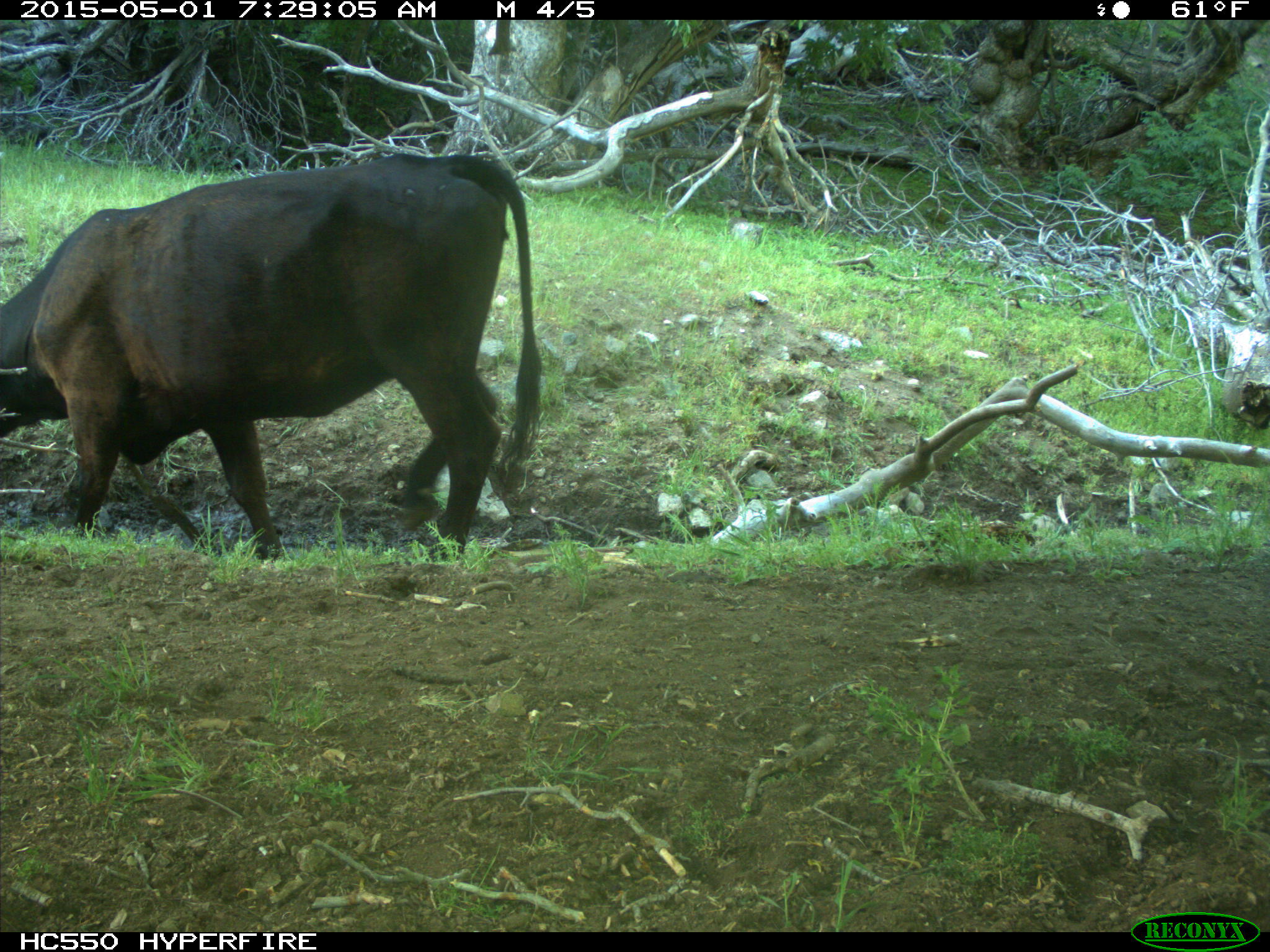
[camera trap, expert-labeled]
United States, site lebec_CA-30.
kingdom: Animalia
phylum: Chordata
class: Mammalia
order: Artiodactyla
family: Bovidae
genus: Bos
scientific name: Bos taurus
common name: domestic cow